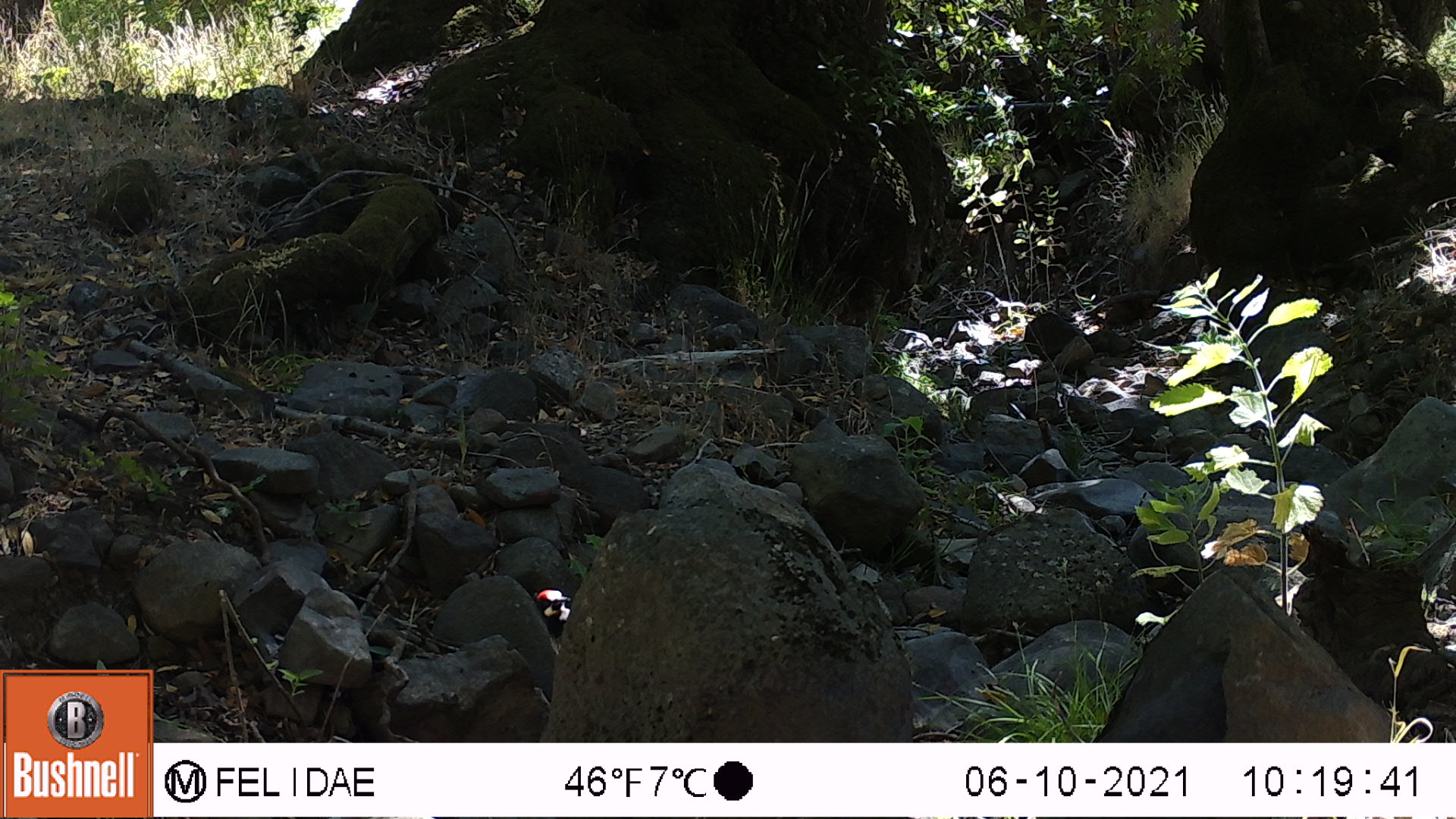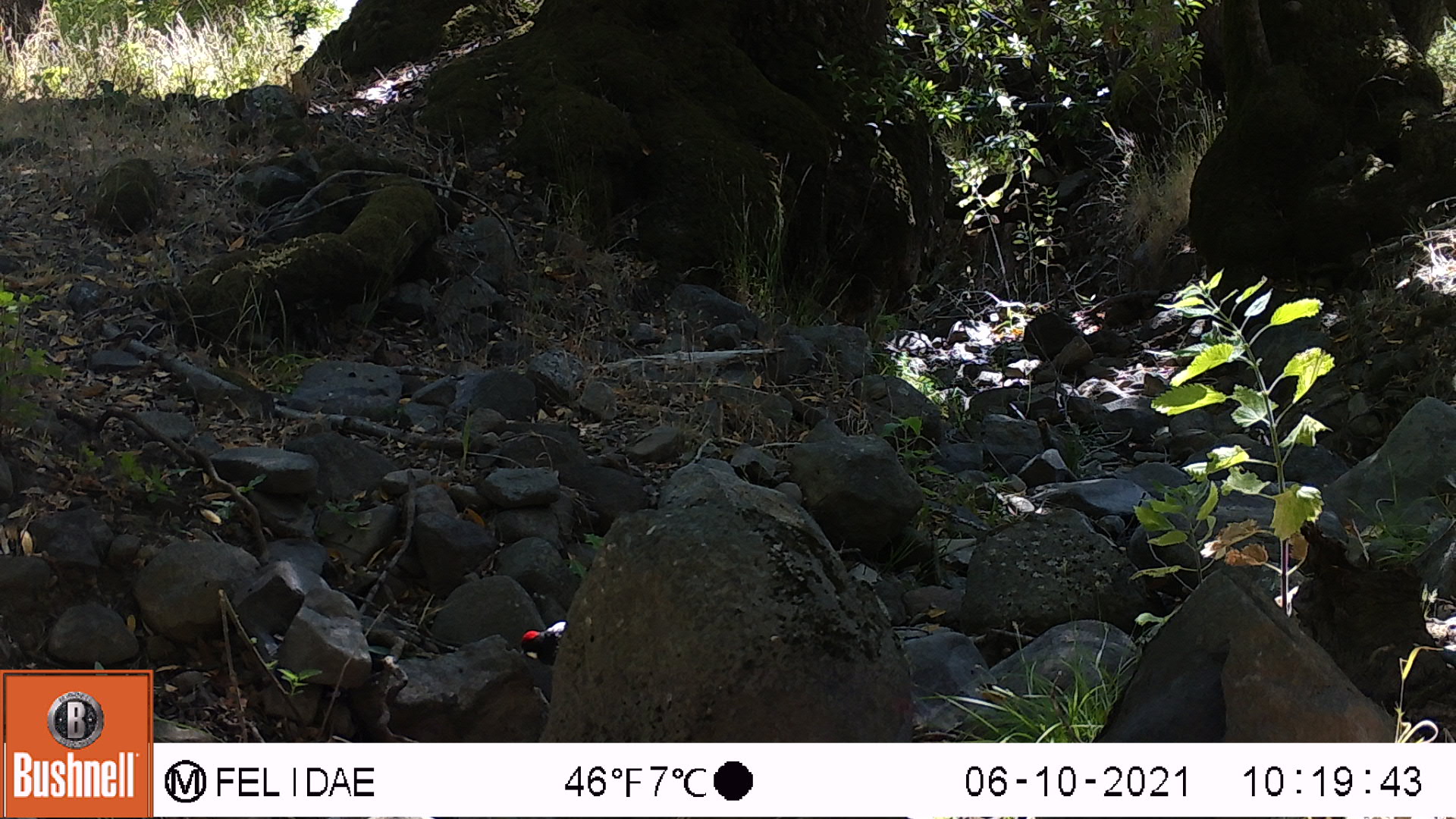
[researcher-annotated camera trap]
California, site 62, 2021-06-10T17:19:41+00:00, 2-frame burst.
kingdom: Animalia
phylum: Chordata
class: Aves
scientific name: Aves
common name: bird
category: unknown bird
Unknown bird (bird) (Aves).